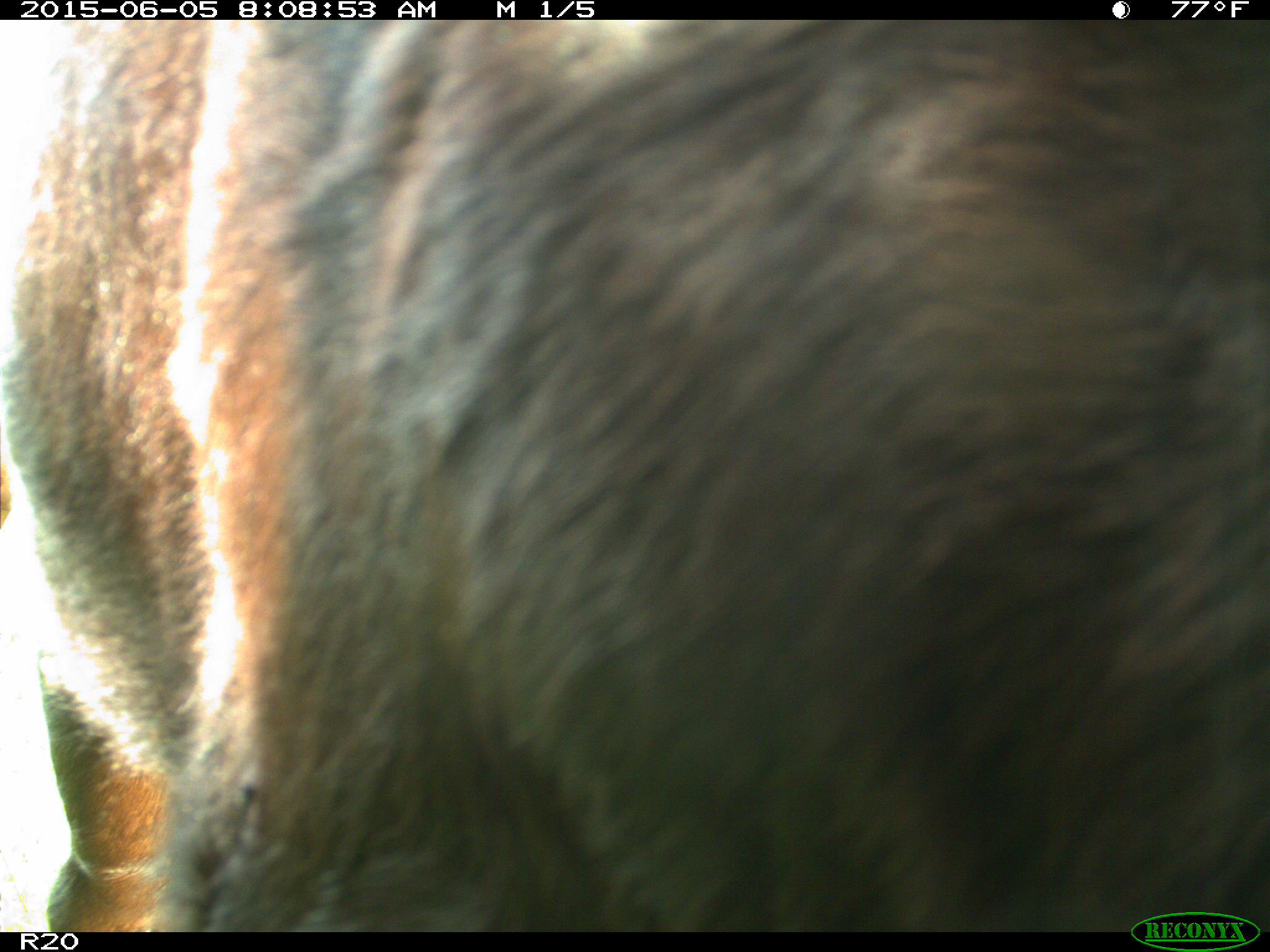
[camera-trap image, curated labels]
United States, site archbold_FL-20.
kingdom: Animalia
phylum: Chordata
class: Mammalia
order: Artiodactyla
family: Bovidae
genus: Bos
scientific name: Bos taurus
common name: domestic cow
Bos taurus (domestic cow).